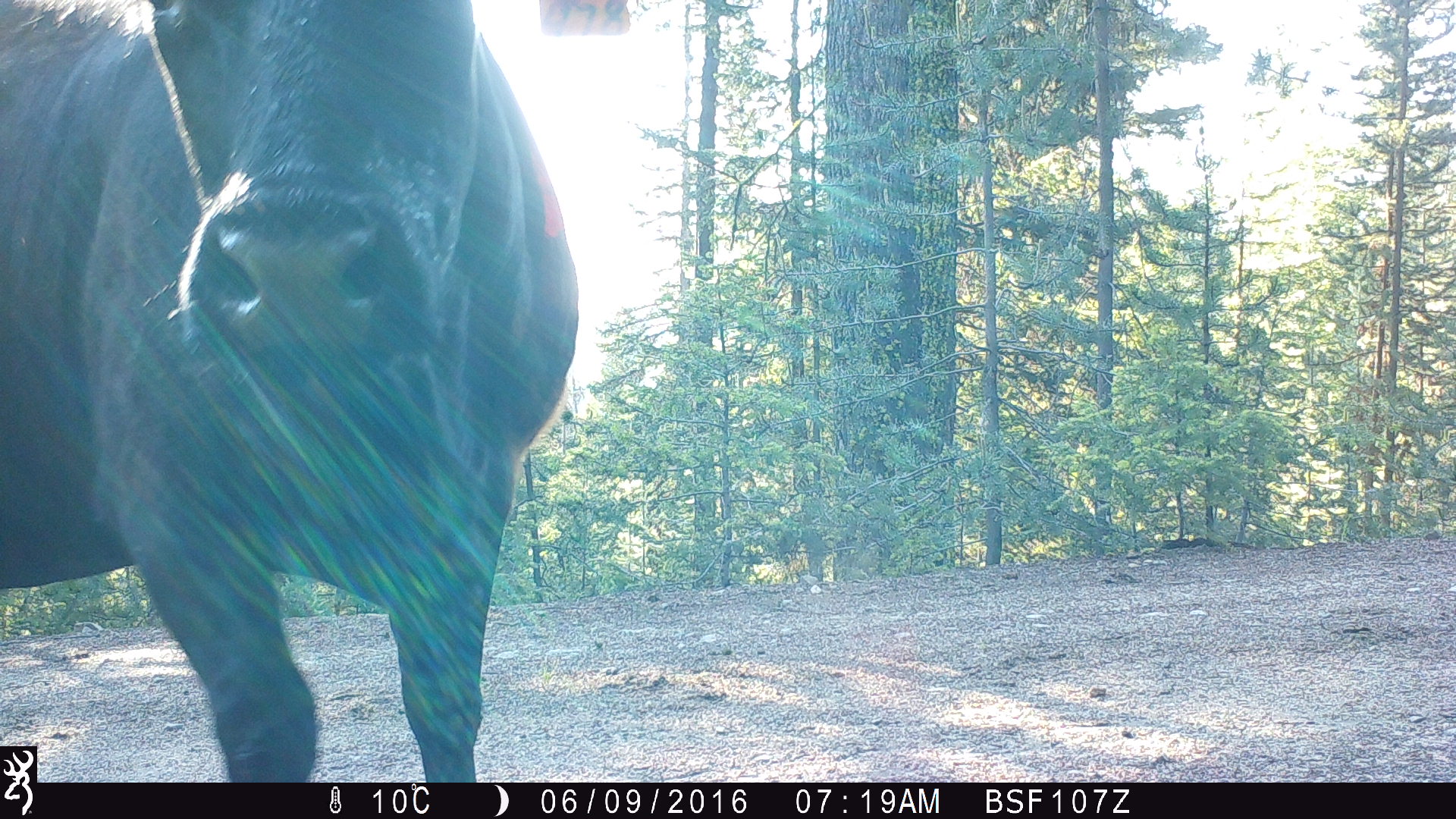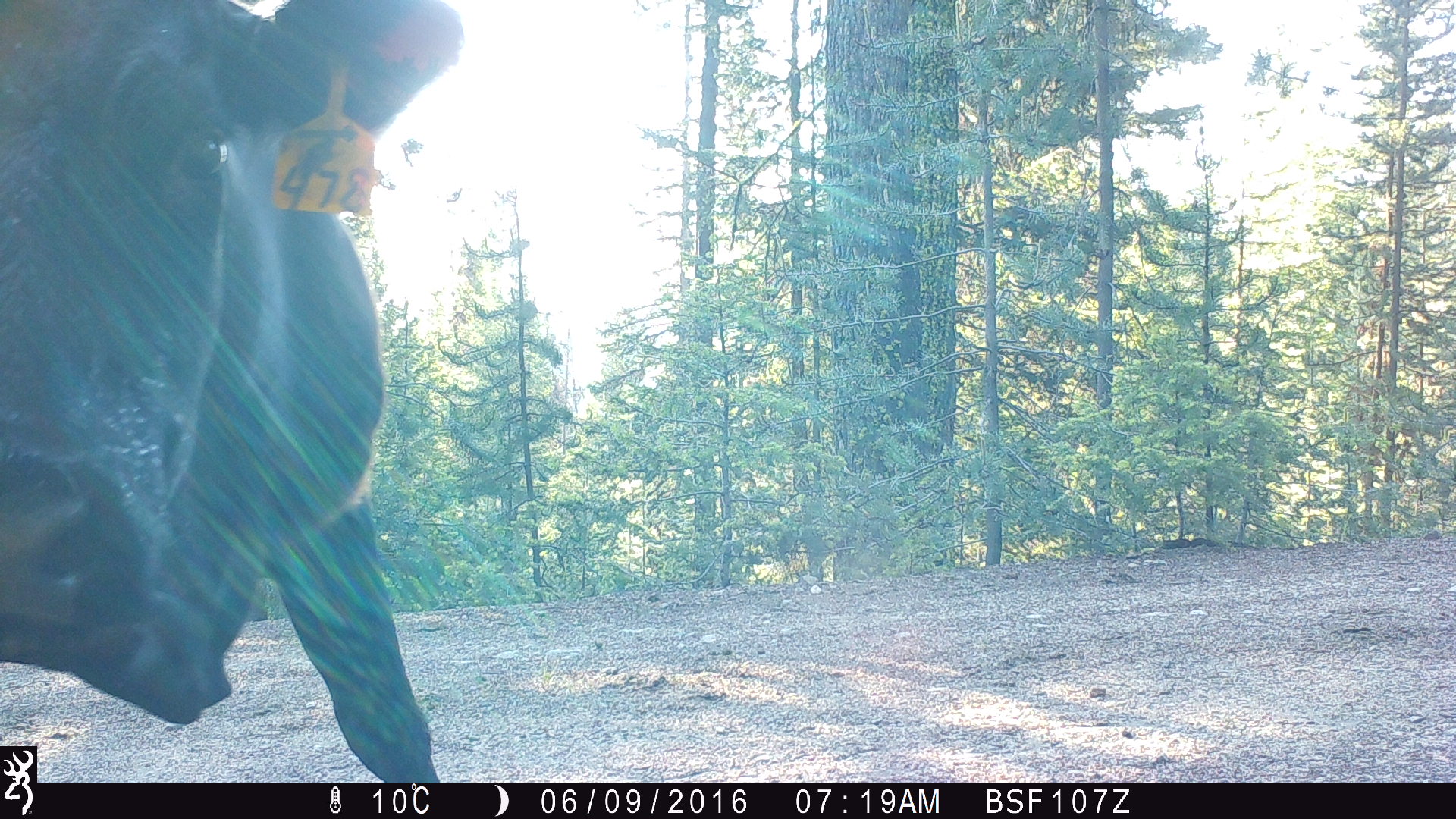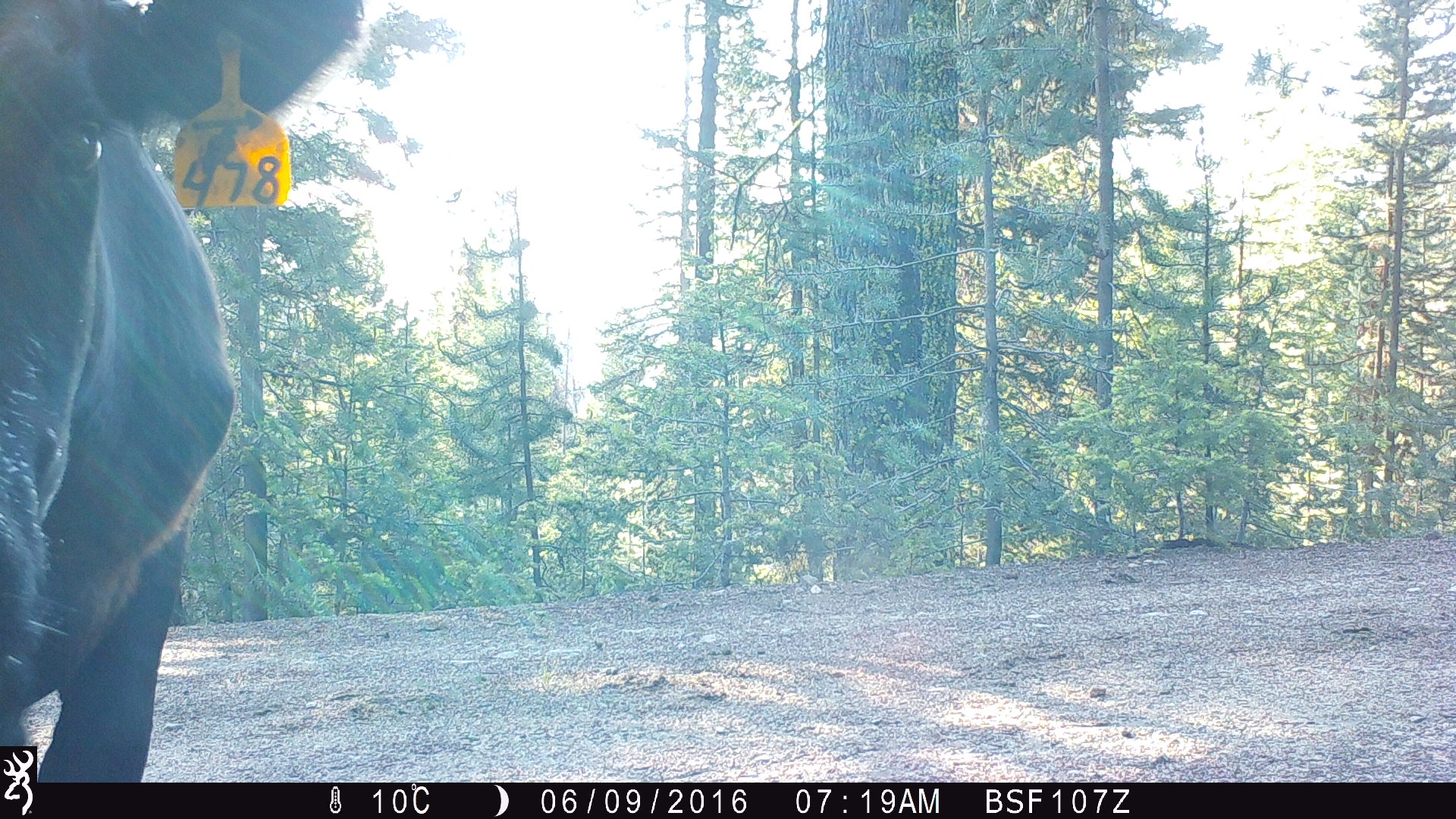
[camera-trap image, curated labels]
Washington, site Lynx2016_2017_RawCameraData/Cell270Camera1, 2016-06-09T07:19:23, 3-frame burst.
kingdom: Animalia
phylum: Chordata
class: Mammalia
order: Artiodactyla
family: Bovidae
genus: Bos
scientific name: Bos taurus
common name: domestic cattle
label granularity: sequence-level